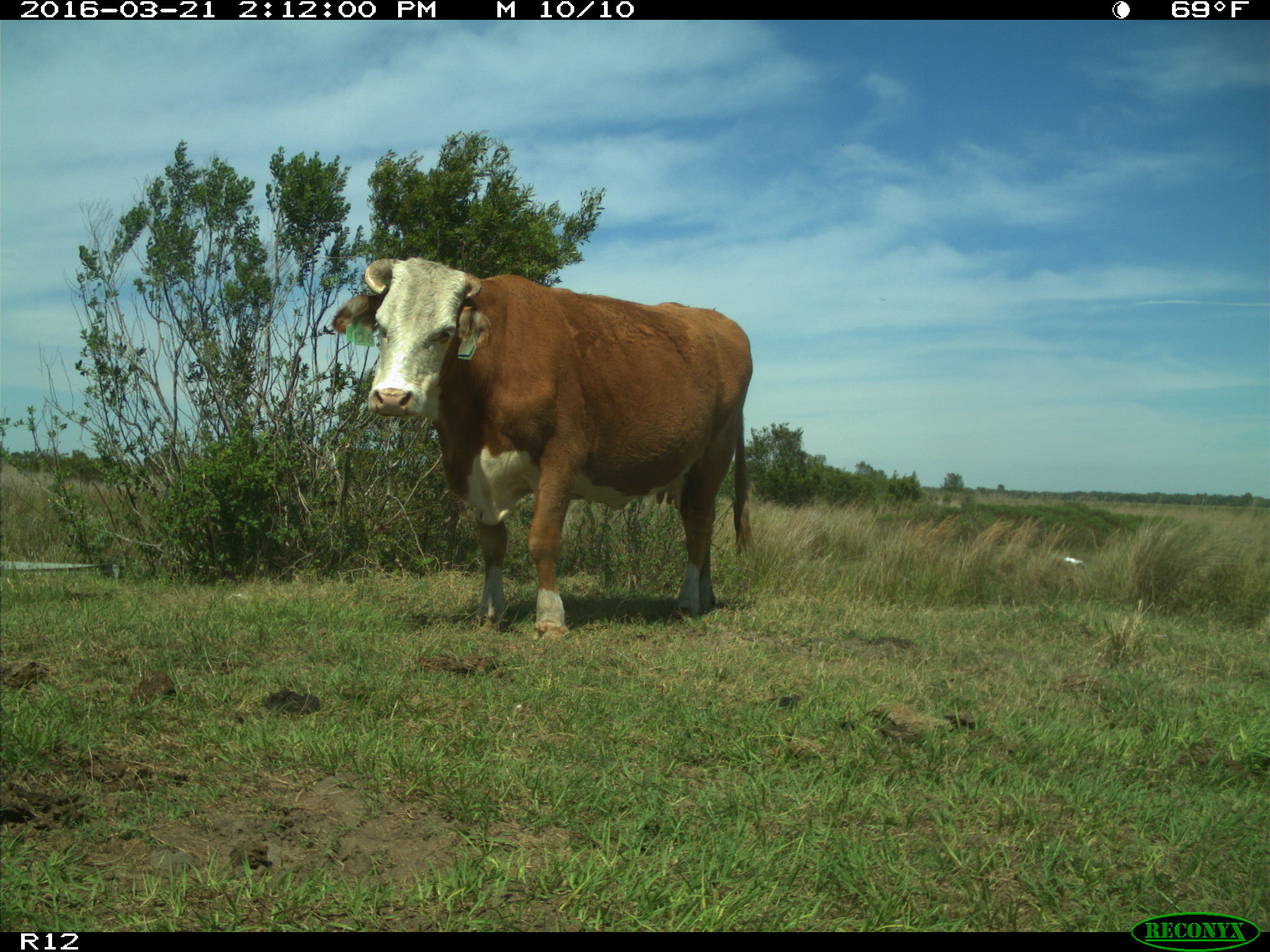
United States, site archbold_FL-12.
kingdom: Animalia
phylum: Chordata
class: Mammalia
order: Artiodactyla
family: Bovidae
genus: Bos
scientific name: Bos taurus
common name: domestic cow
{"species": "Bos taurus (domestic cow)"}